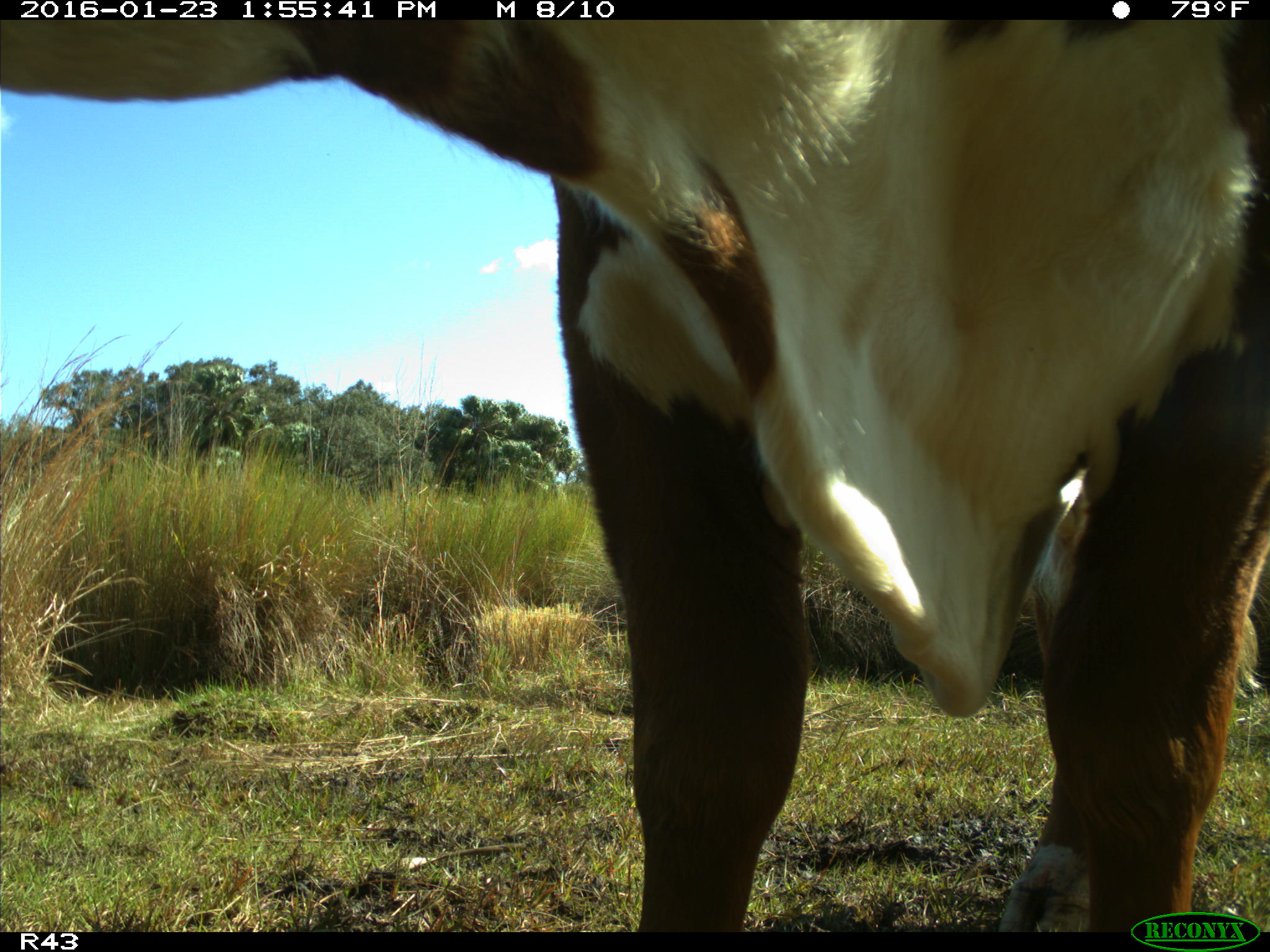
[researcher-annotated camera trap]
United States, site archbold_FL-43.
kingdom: Animalia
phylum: Chordata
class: Mammalia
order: Artiodactyla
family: Bovidae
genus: Bos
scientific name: Bos taurus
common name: domestic cow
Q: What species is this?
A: Bos taurus (domestic cow).